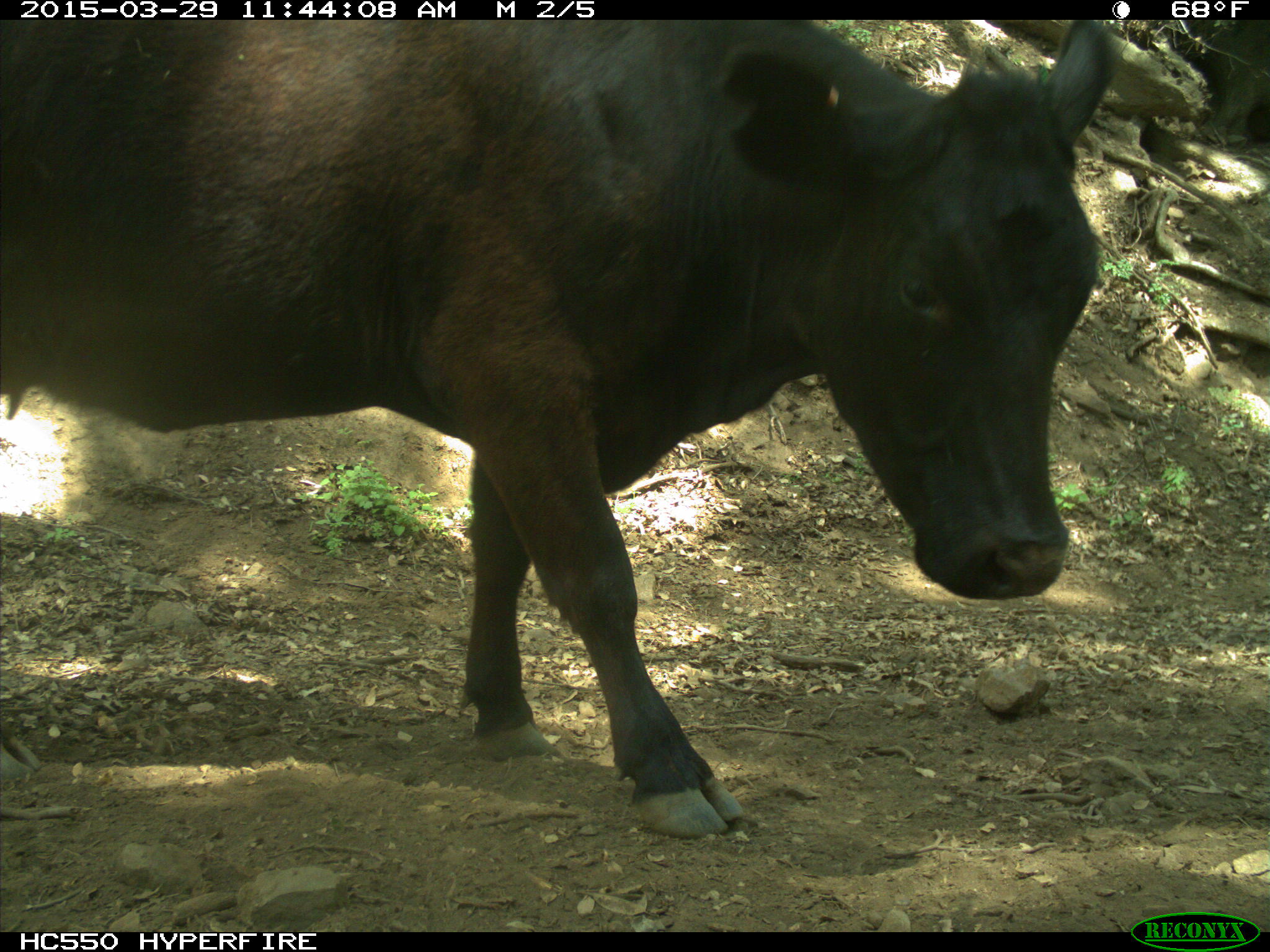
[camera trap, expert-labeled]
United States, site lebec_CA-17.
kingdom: Animalia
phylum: Chordata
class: Mammalia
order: Artiodactyla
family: Bovidae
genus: Bos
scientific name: Bos taurus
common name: domestic cow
Bos taurus (domestic cow).